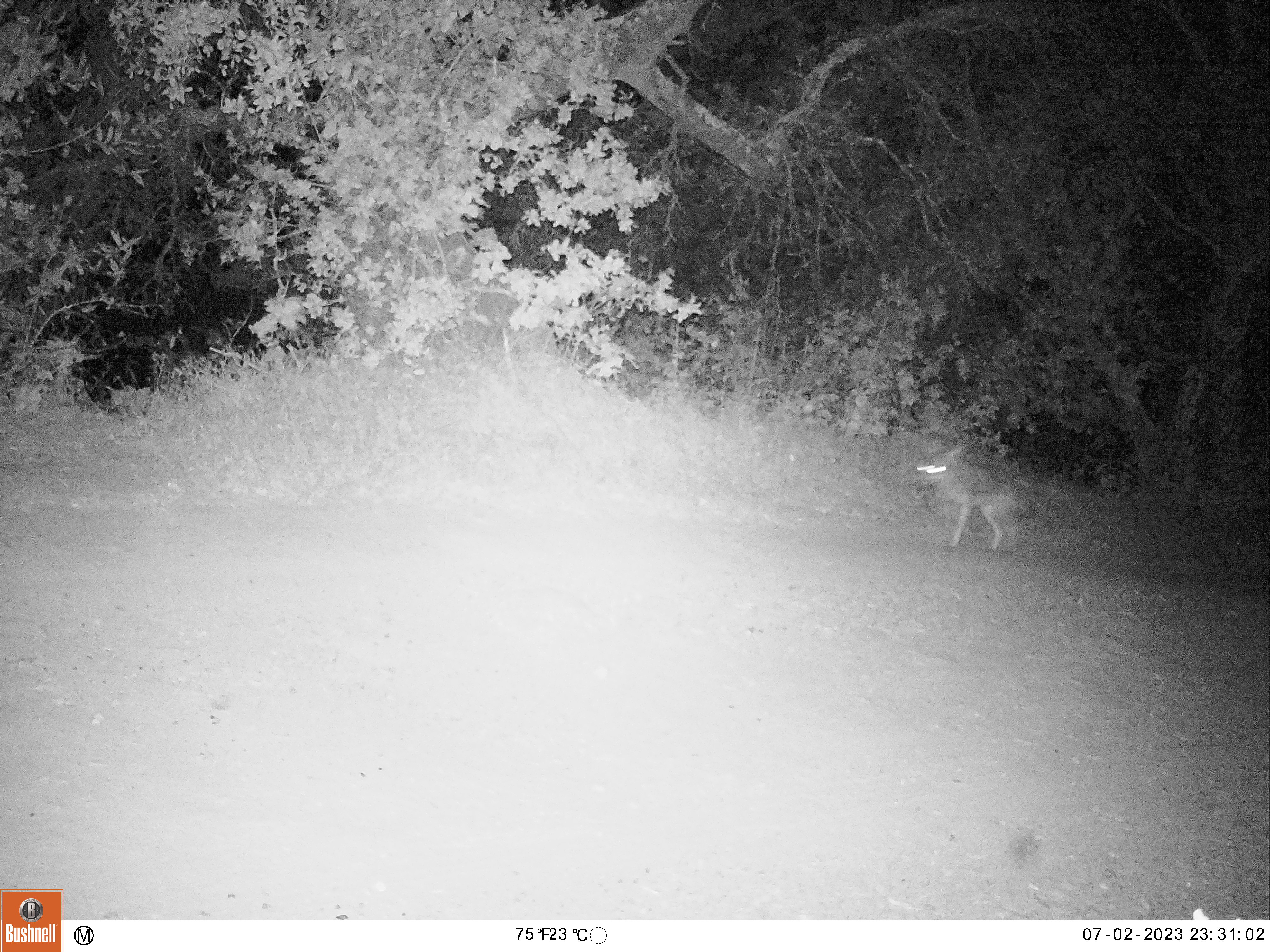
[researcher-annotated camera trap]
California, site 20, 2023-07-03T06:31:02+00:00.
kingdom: Animalia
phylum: Chordata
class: Mammalia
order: Carnivora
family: Canidae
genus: Canis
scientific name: Canis latrans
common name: coyote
Coyote (Canis latrans).